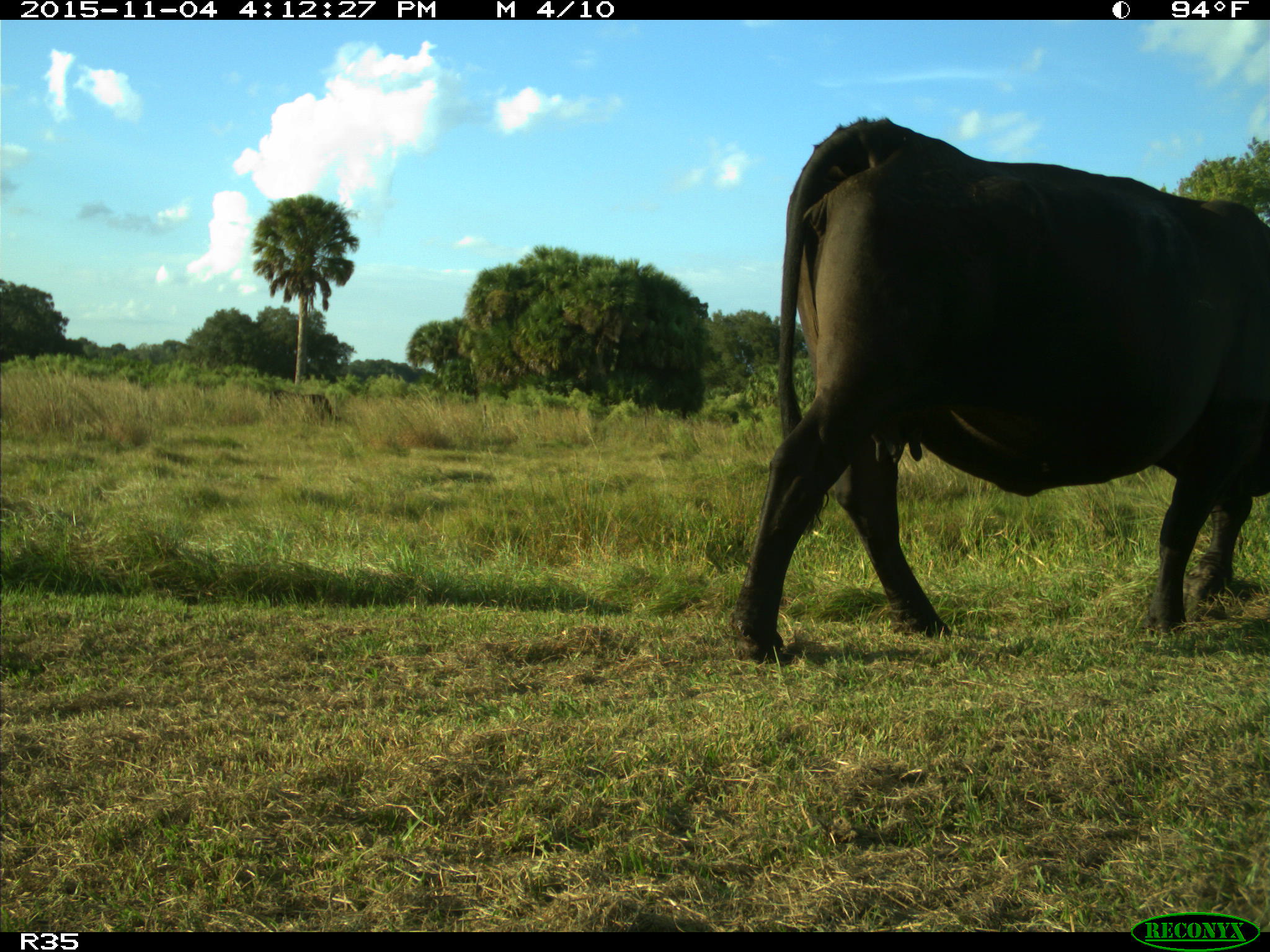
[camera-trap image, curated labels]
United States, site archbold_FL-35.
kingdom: Animalia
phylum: Chordata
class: Mammalia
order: Artiodactyla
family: Bovidae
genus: Bos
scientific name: Bos taurus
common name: domestic cow